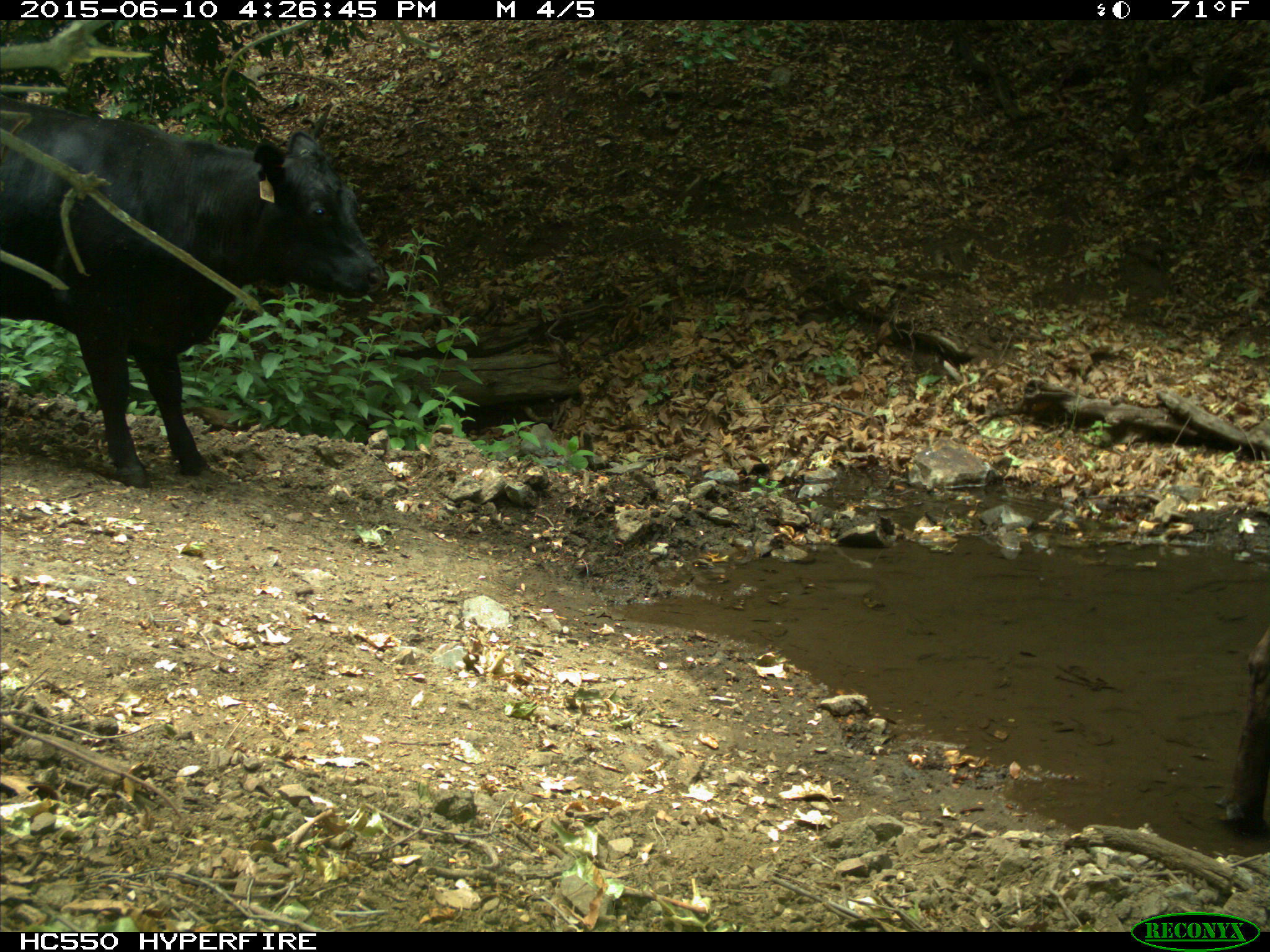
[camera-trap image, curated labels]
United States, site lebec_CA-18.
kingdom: Animalia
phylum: Chordata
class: Mammalia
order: Artiodactyla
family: Bovidae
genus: Bos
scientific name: Bos taurus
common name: domestic cow